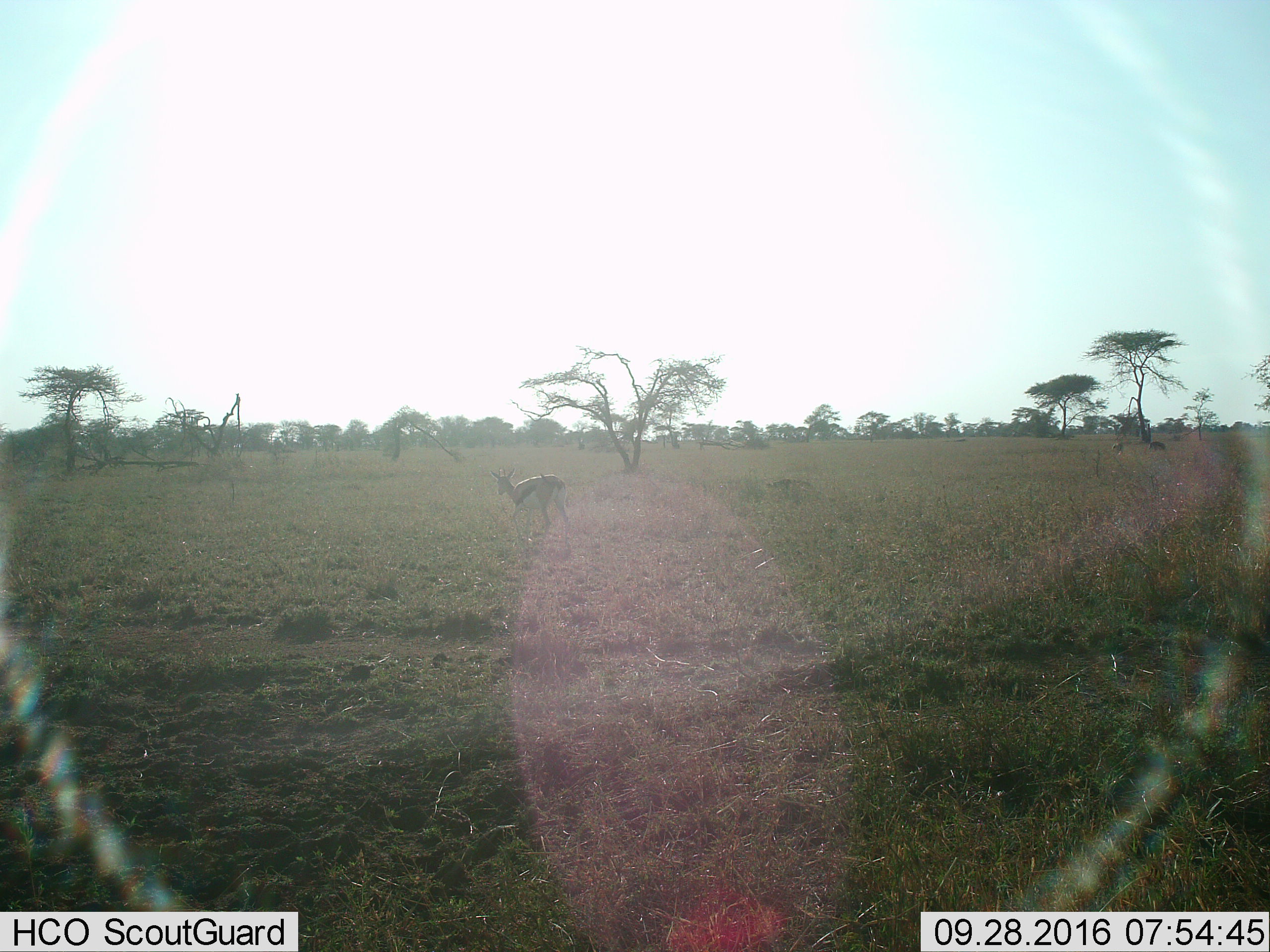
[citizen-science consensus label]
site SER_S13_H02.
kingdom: Animalia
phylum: Chordata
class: Mammalia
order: Artiodactyla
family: Bovidae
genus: Eudorcas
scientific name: Eudorcas thomsonii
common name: thomson's gazelle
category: gazellethomsons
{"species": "gazellethomsons (thomson's gazelle) (Eudorcas thomsonii)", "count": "1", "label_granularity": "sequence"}